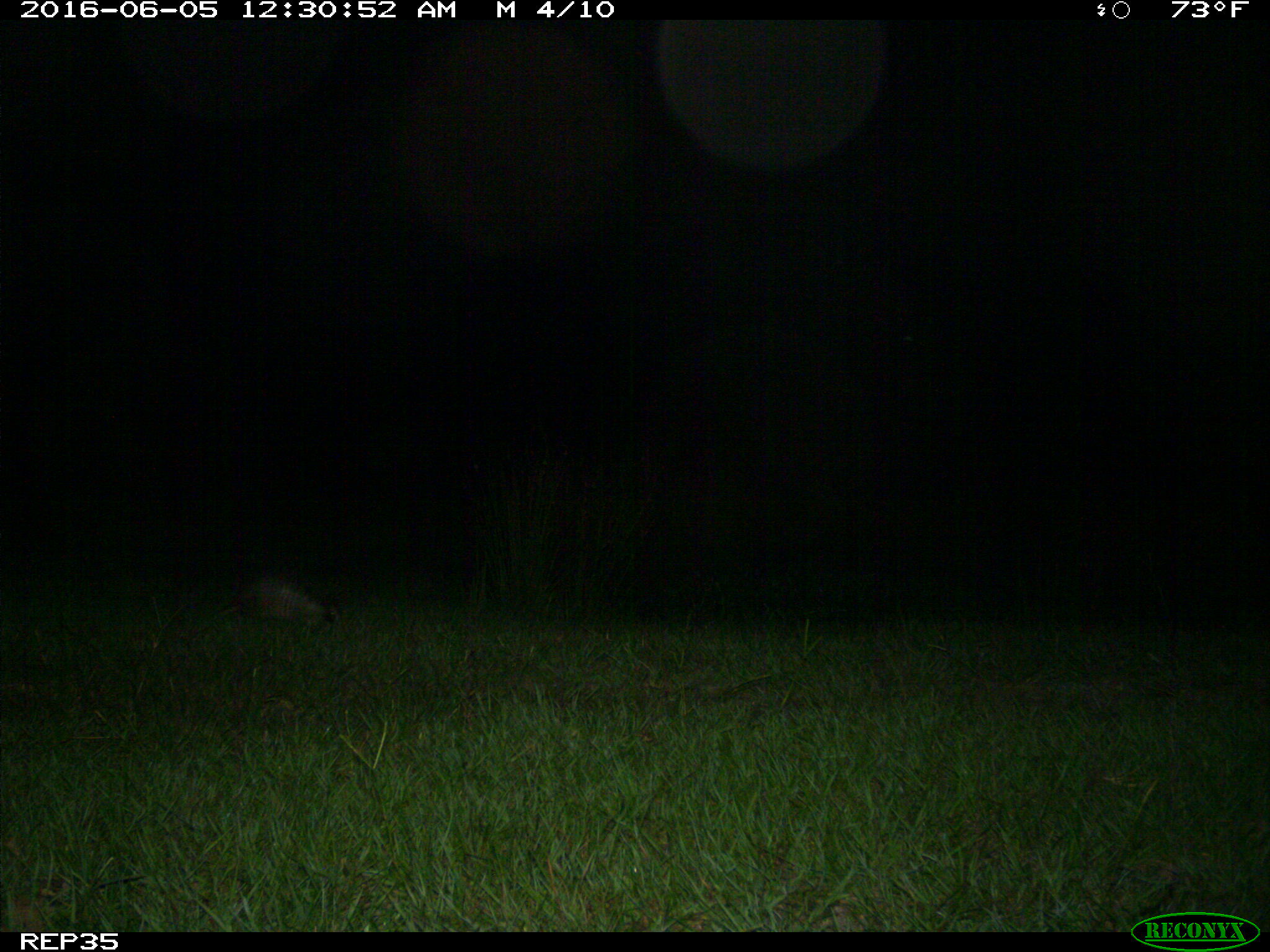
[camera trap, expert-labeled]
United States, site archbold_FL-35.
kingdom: Animalia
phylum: Chordata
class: Mammalia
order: Cingulata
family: Dasypodidae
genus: Dasypus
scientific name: Dasypus novemcinctus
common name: nine-banded armadillo